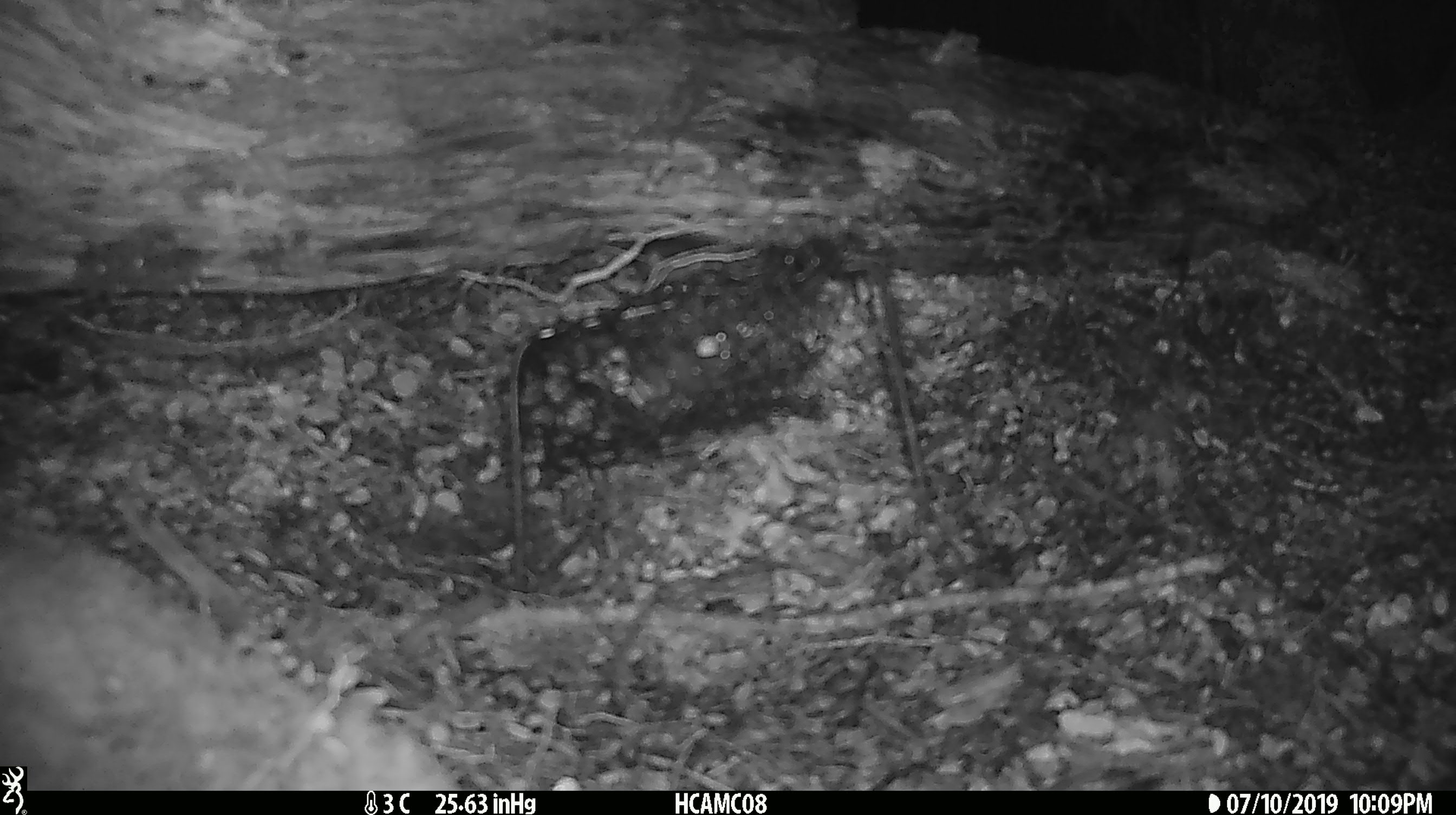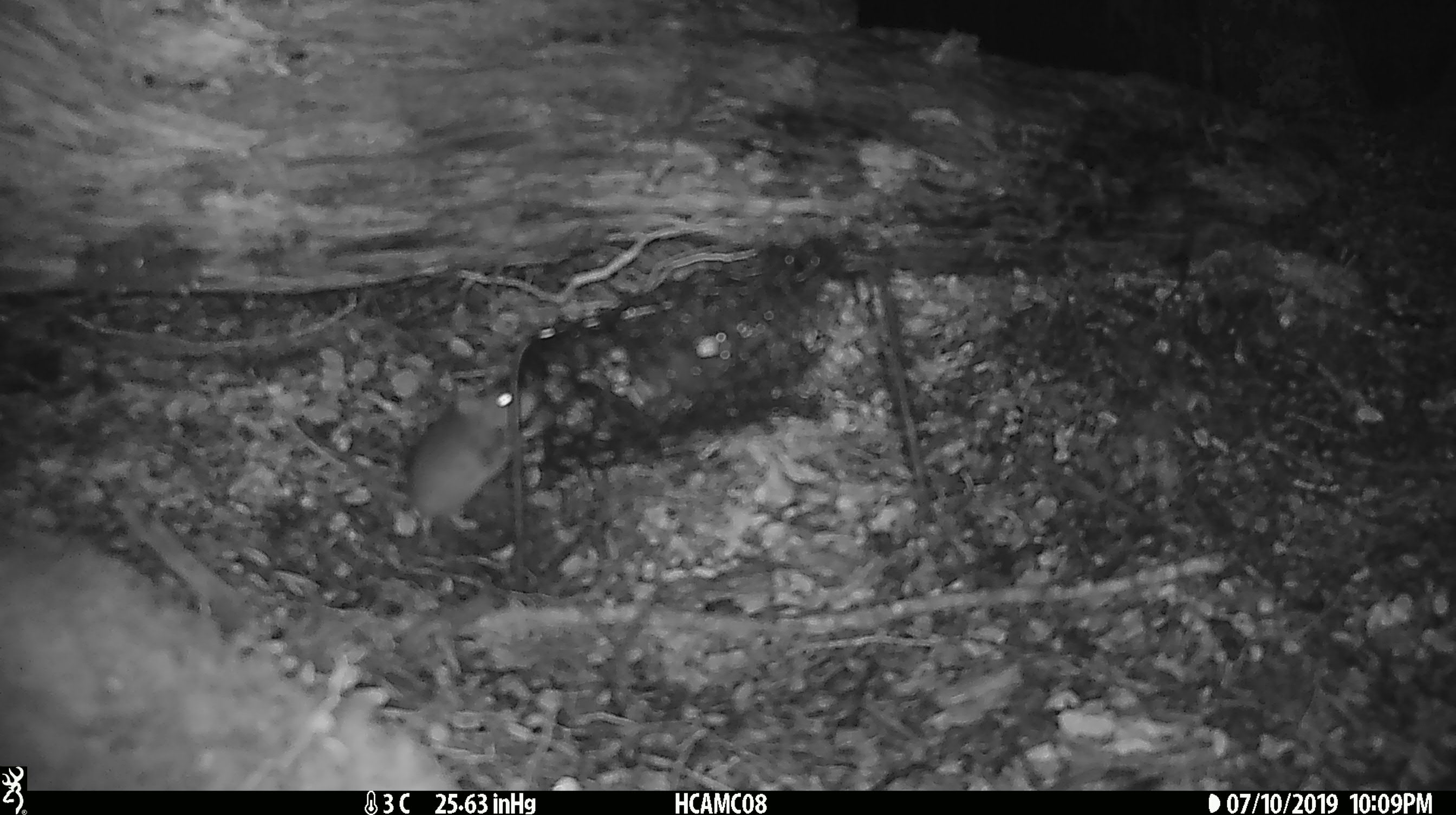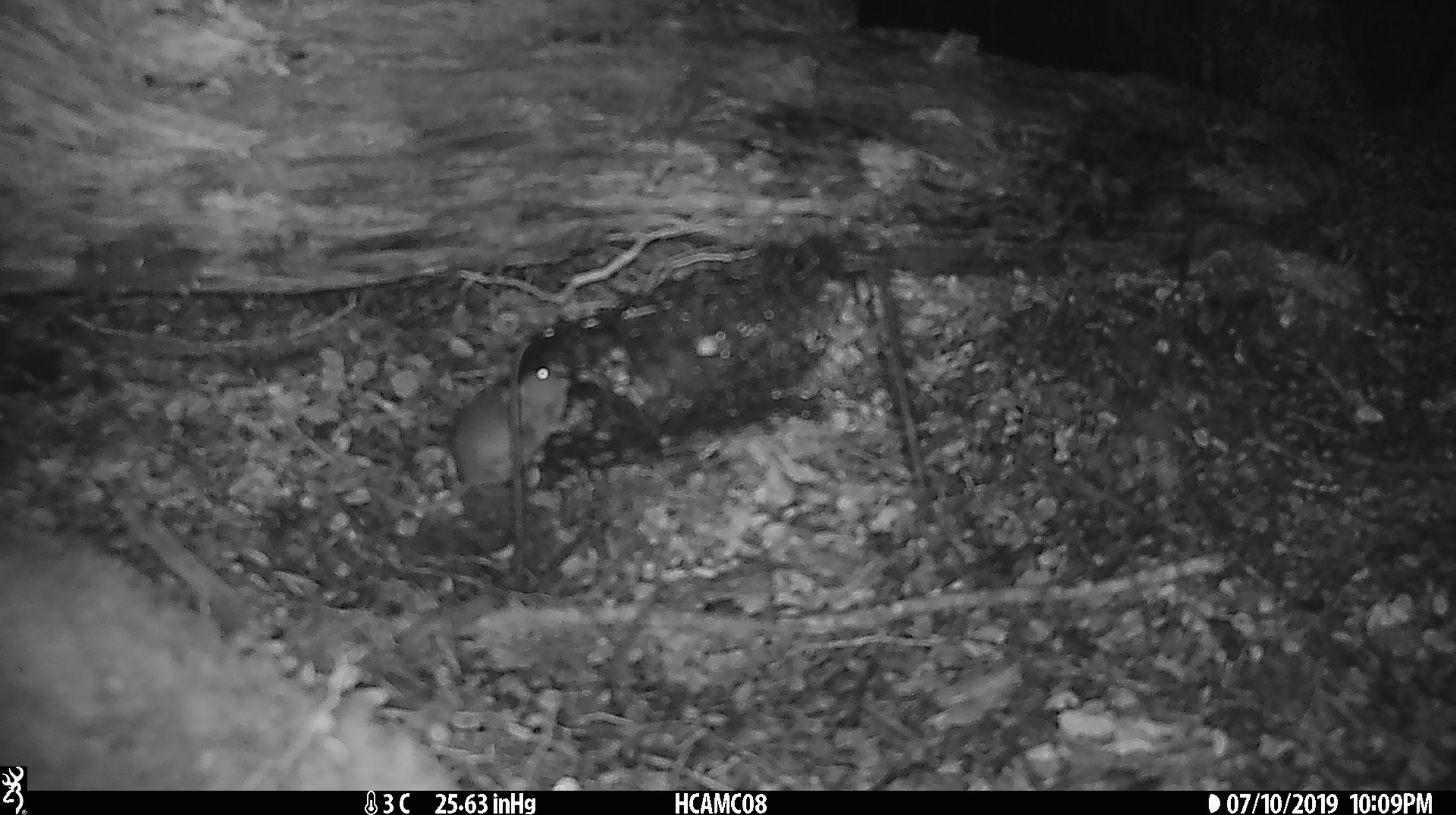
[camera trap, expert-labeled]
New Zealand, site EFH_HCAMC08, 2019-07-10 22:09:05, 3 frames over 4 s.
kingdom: Animalia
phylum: Chordata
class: Mammalia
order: Rodentia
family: Muridae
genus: Mus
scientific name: Mus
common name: mouse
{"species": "mouse (Mus)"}